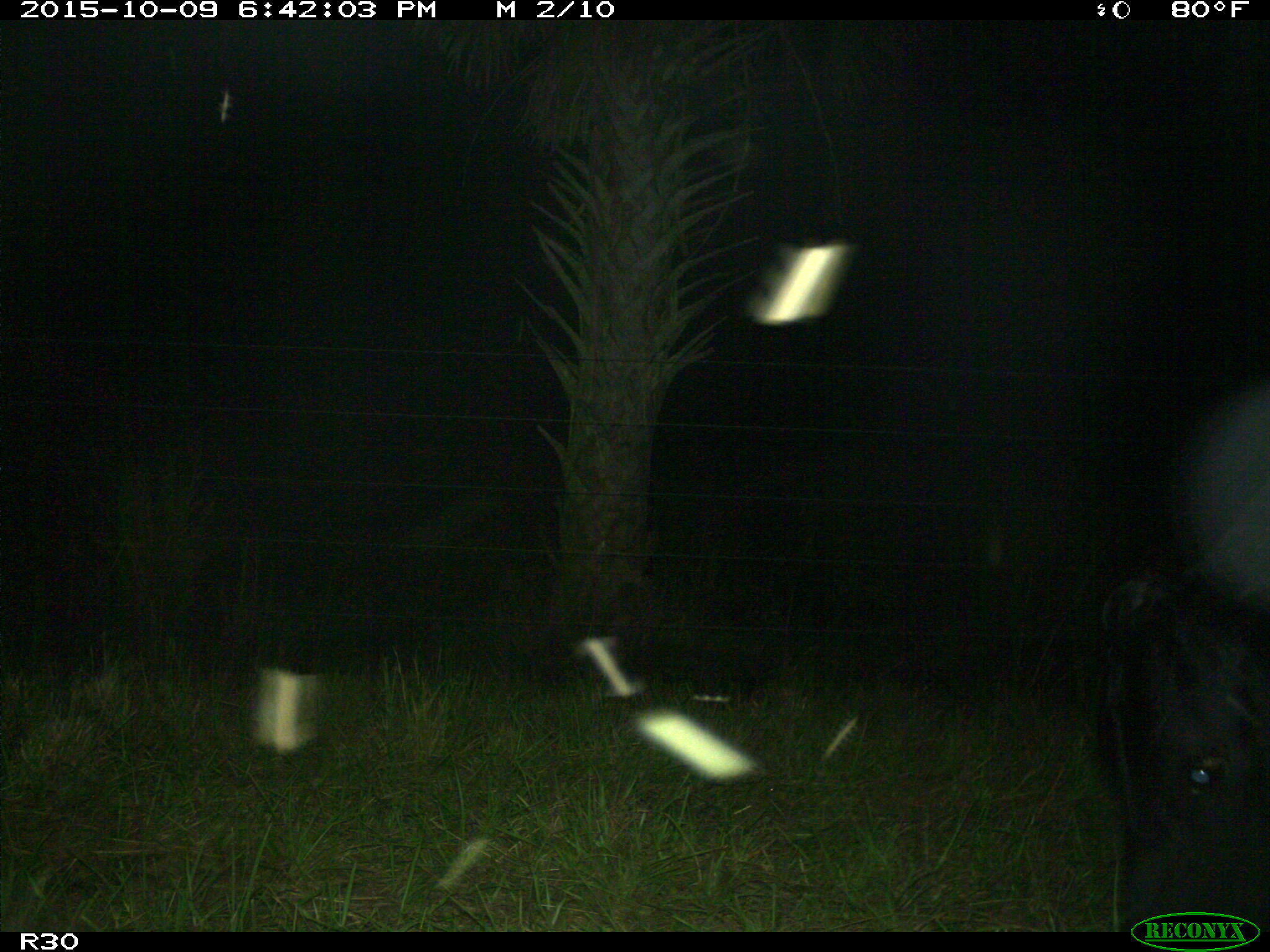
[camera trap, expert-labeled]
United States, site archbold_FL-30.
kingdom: Animalia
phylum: Chordata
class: Mammalia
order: Artiodactyla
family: Bovidae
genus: Bos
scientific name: Bos taurus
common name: domestic cow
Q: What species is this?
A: Bos taurus (domestic cow).